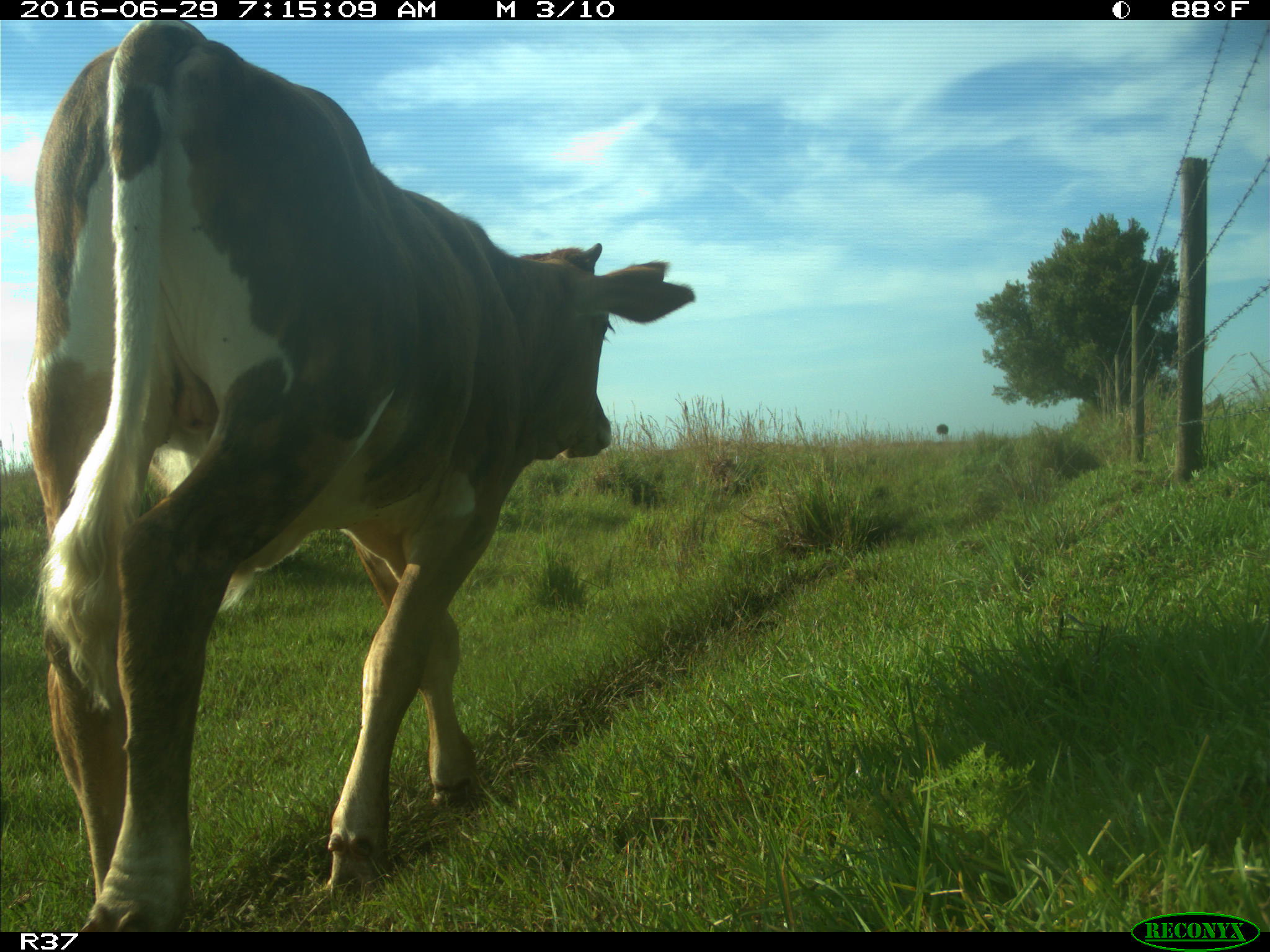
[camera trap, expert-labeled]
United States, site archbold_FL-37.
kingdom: Animalia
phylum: Chordata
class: Mammalia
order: Artiodactyla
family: Bovidae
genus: Bos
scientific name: Bos taurus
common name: domestic cow